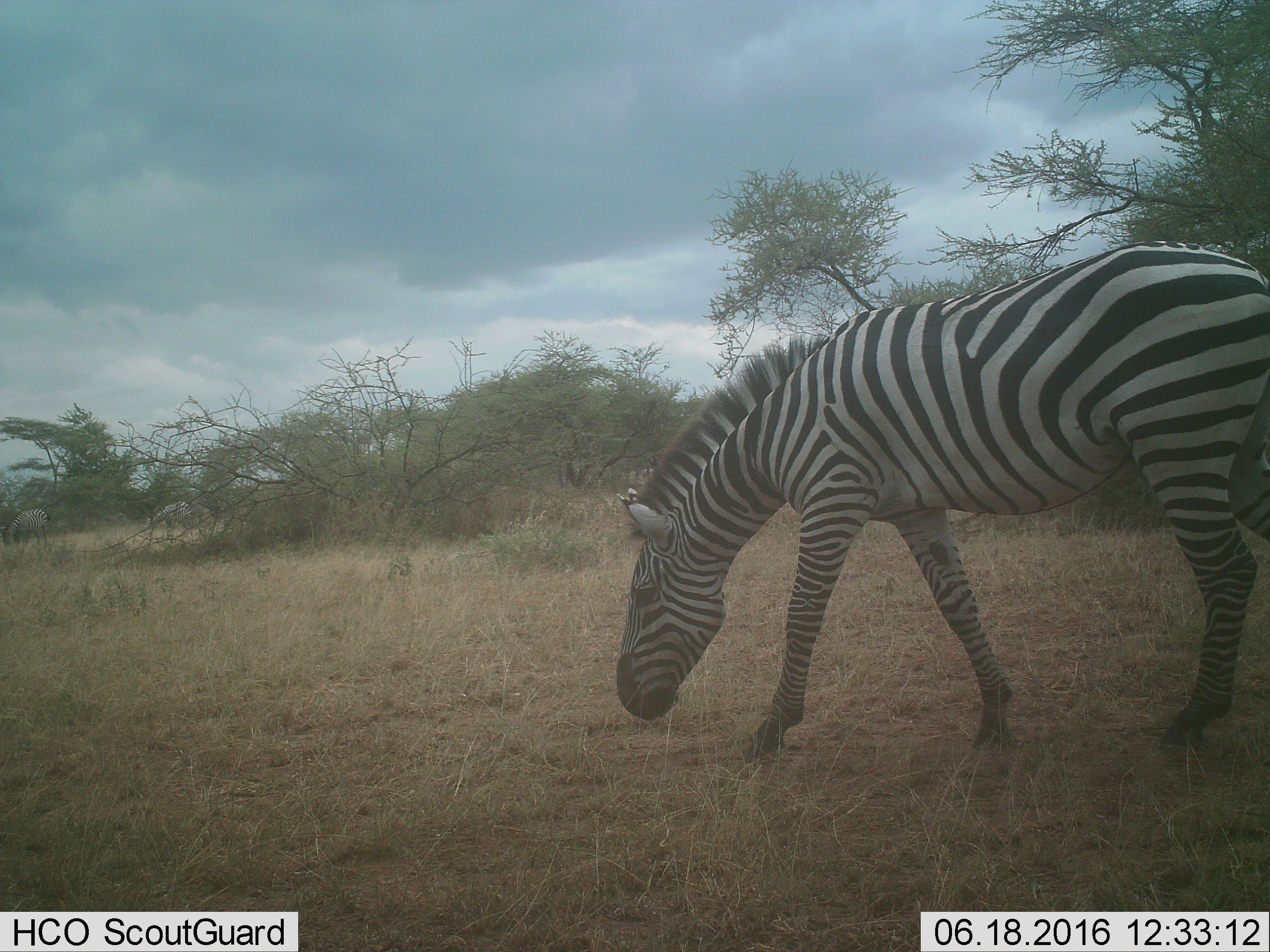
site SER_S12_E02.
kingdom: Animalia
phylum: Chordata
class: Mammalia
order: Perissodactyla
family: Equidae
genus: Equus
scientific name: Equus quagga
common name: plains zebra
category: zebraplains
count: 1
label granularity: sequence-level